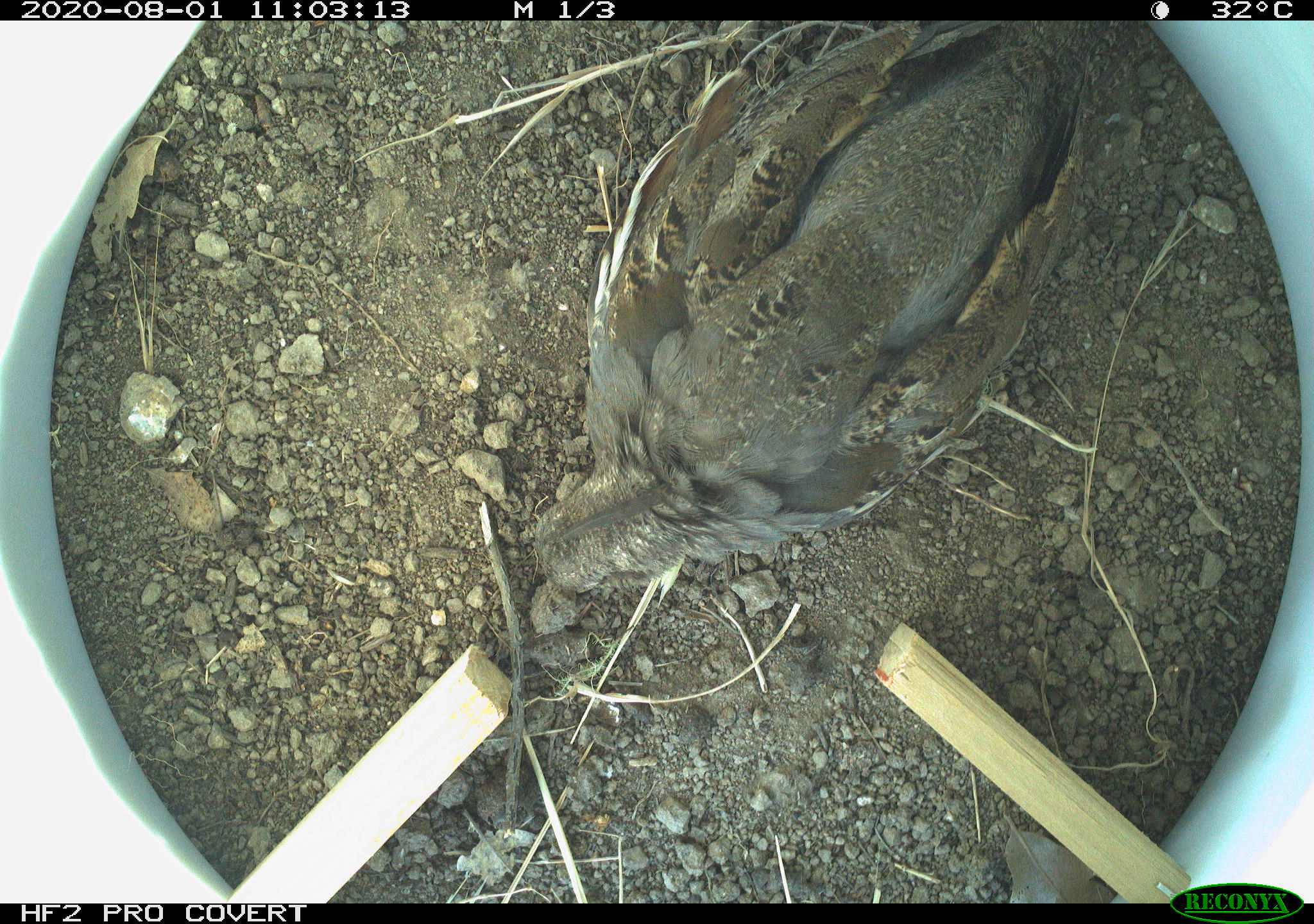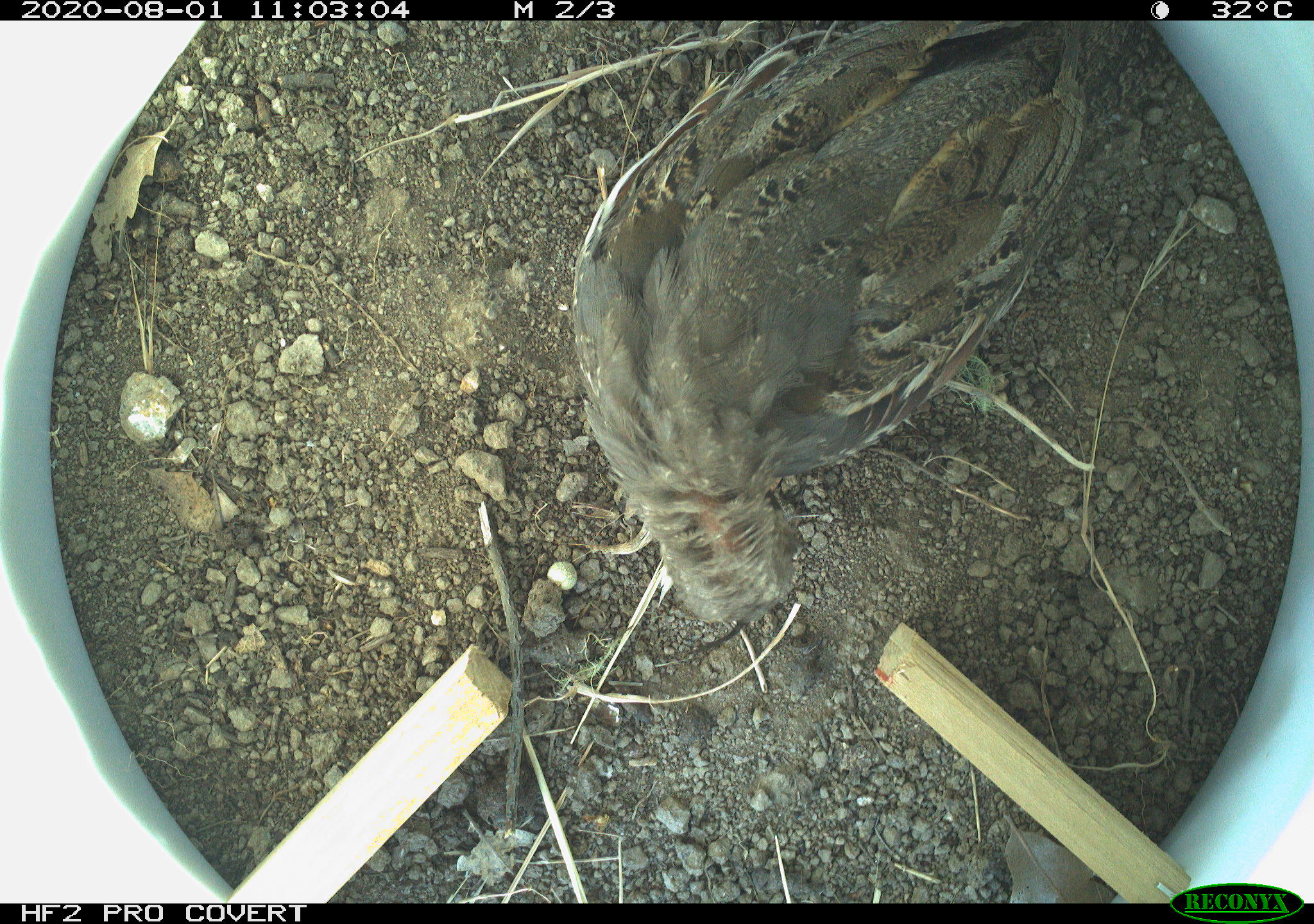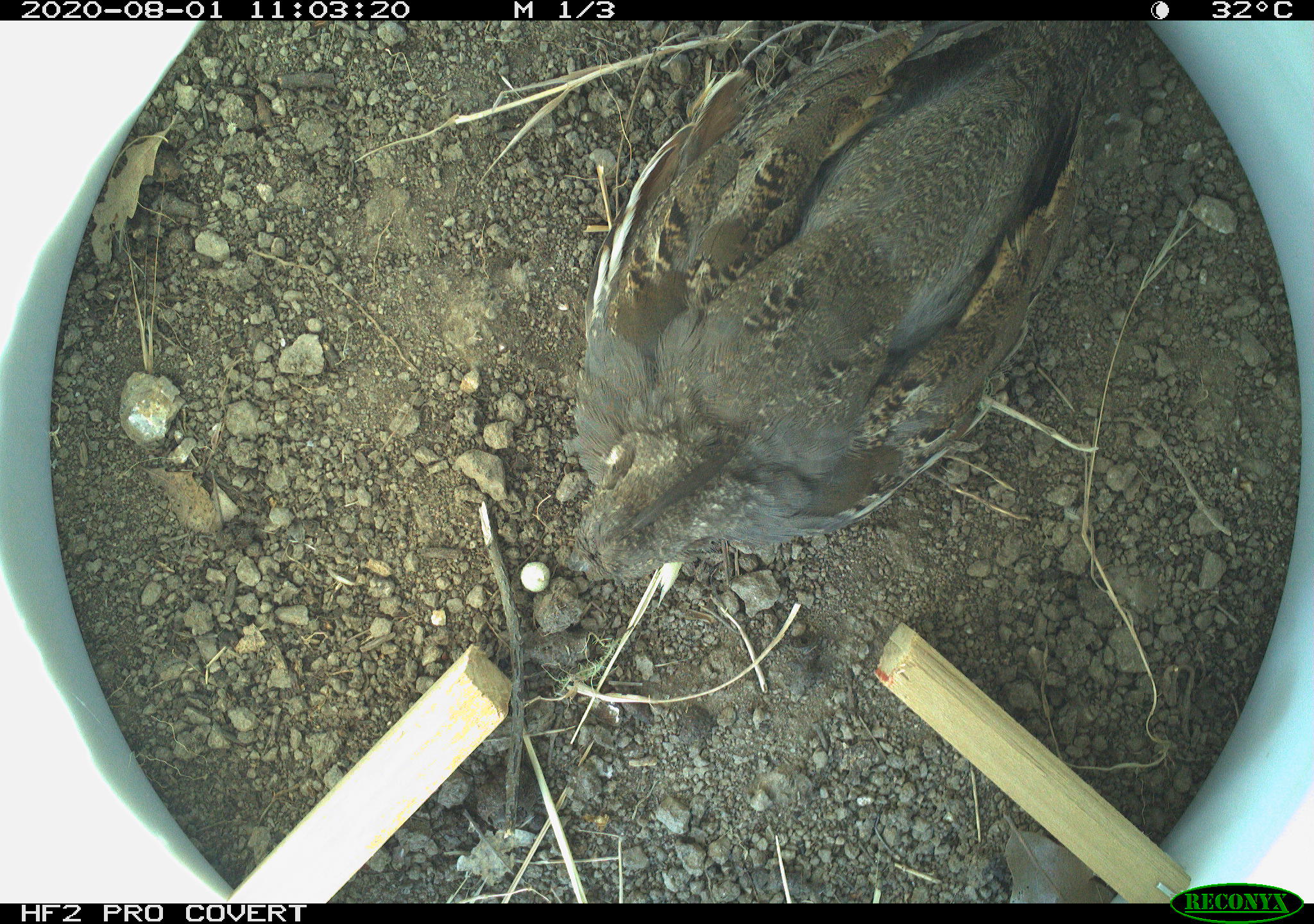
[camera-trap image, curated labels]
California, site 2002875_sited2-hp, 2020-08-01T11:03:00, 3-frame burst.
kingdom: Animalia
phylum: Chordata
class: Aves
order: Galliformes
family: Phasianidae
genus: Ophrysia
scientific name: Ophrysia superciliosa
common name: mountain quail